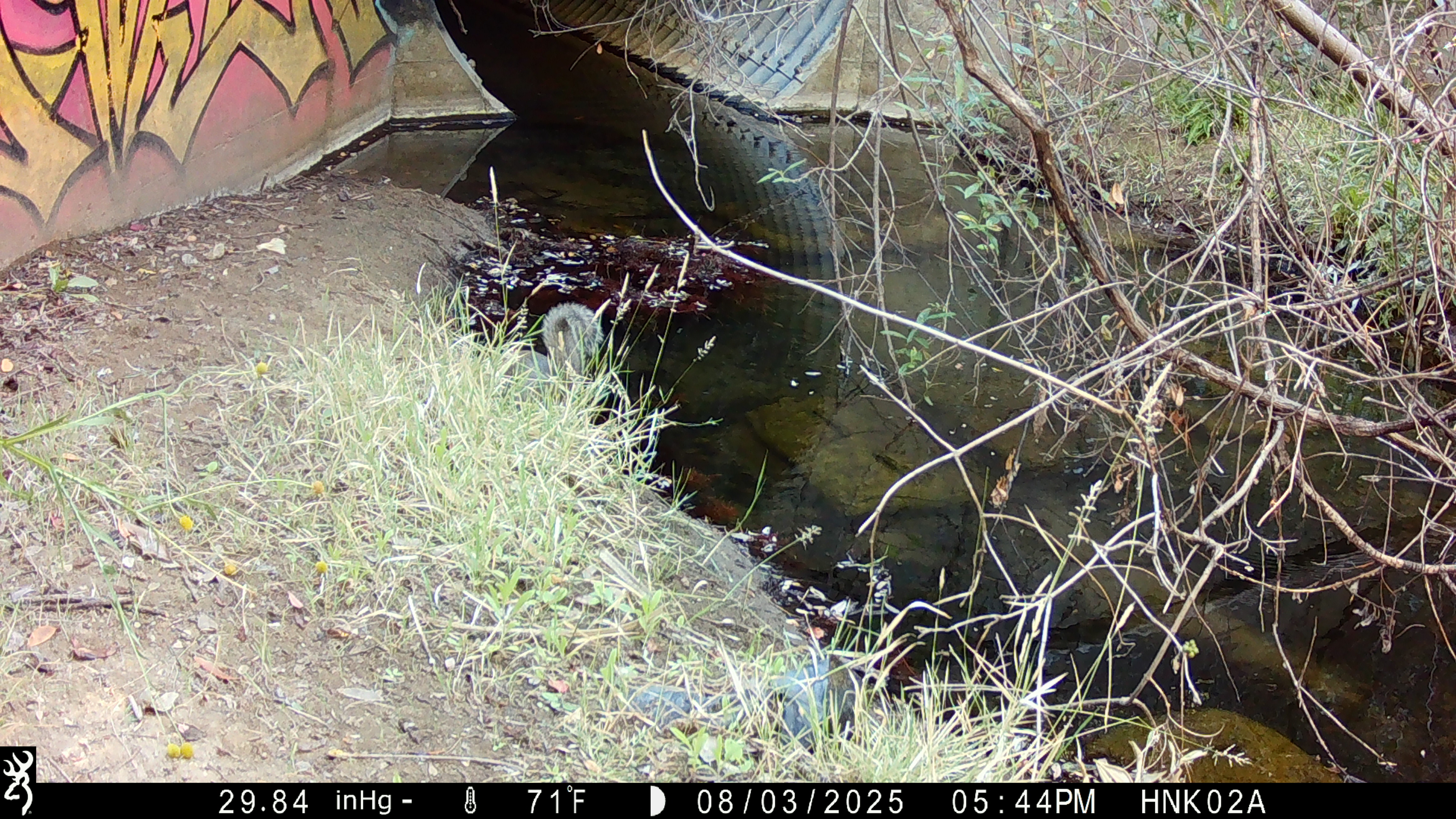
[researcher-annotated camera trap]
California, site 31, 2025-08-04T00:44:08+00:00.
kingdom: Animalia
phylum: Chordata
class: Mammalia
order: Rodentia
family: Sciuridae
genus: Sciurus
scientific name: Sciurus carolinensis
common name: eastern gray squirrel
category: eastern grey squirrel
Eastern grey squirrel (eastern gray squirrel) (Sciurus carolinensis).